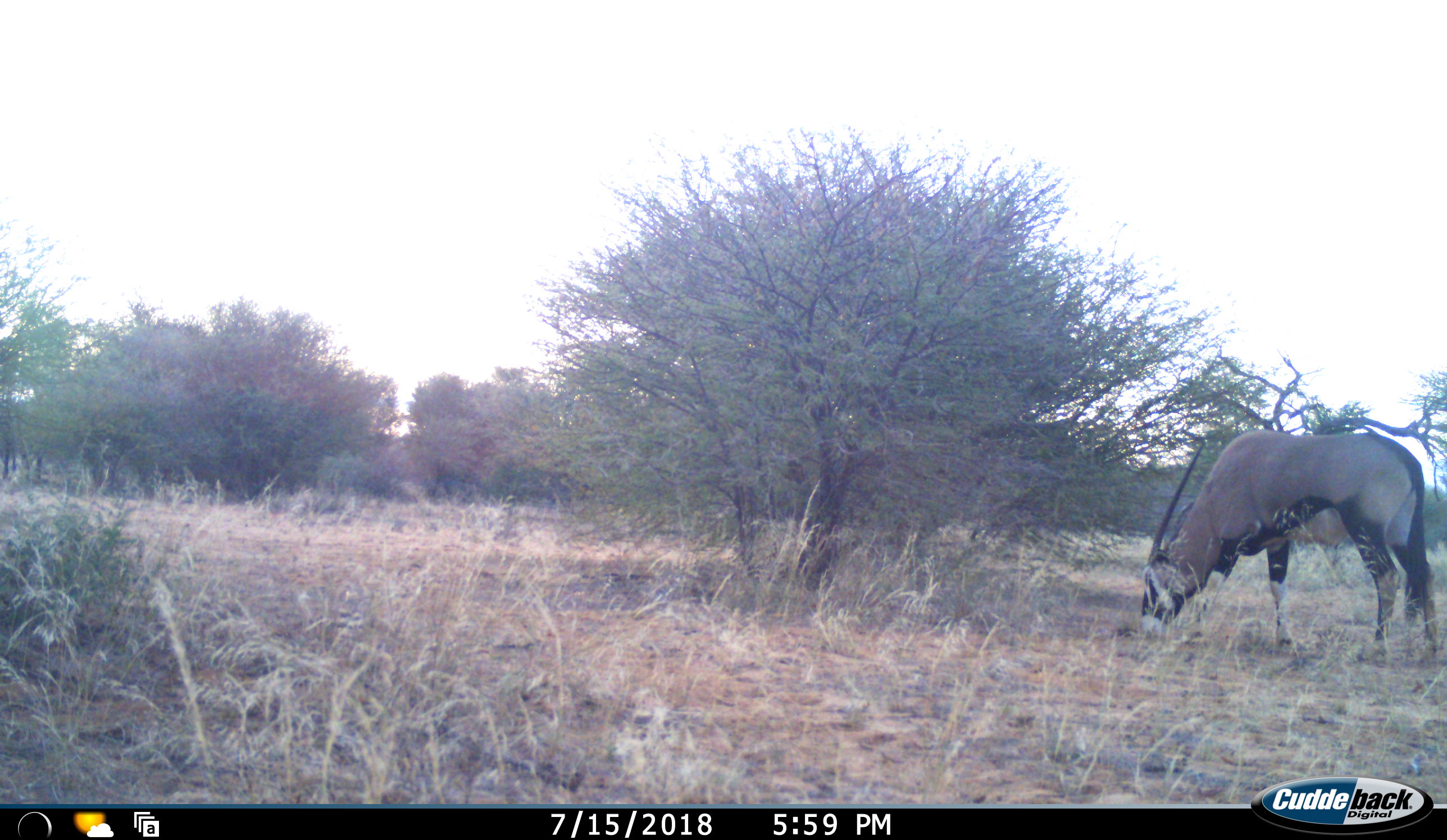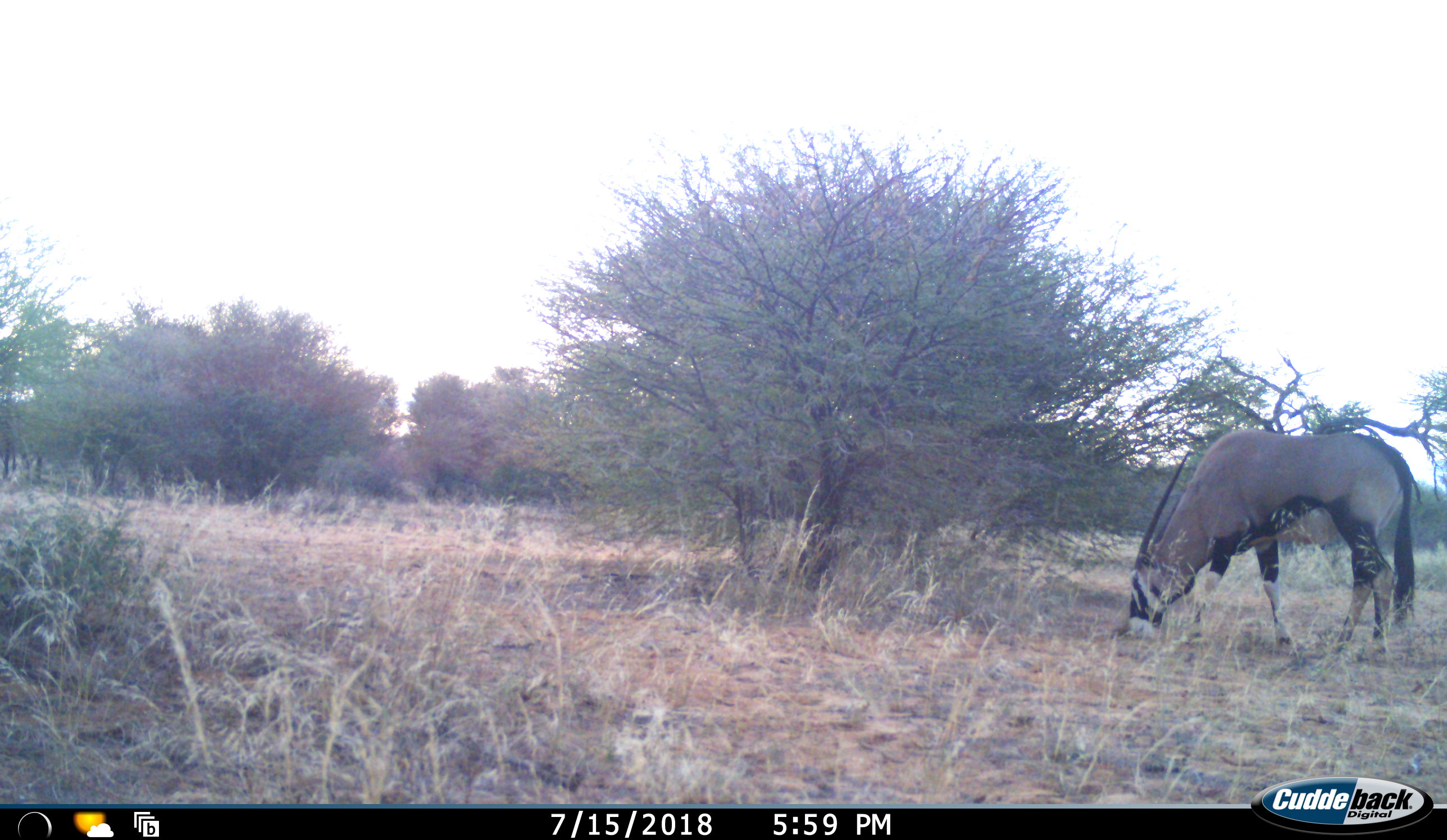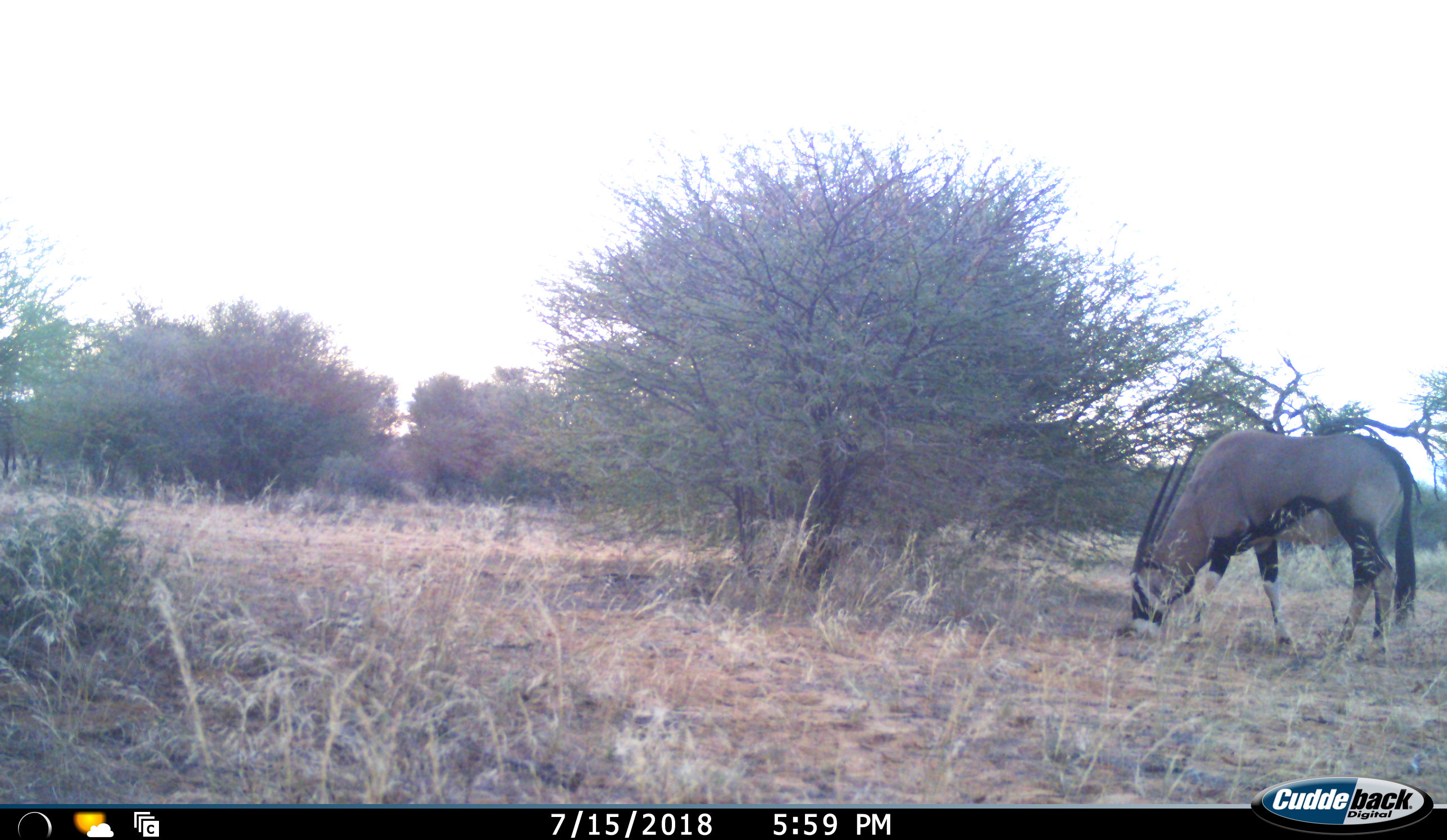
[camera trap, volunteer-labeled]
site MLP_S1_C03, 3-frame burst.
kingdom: Animalia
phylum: Chordata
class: Mammalia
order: Artiodactyla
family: Bovidae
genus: Oryx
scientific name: Oryx gazella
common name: gemsbok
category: oryx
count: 1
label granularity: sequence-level